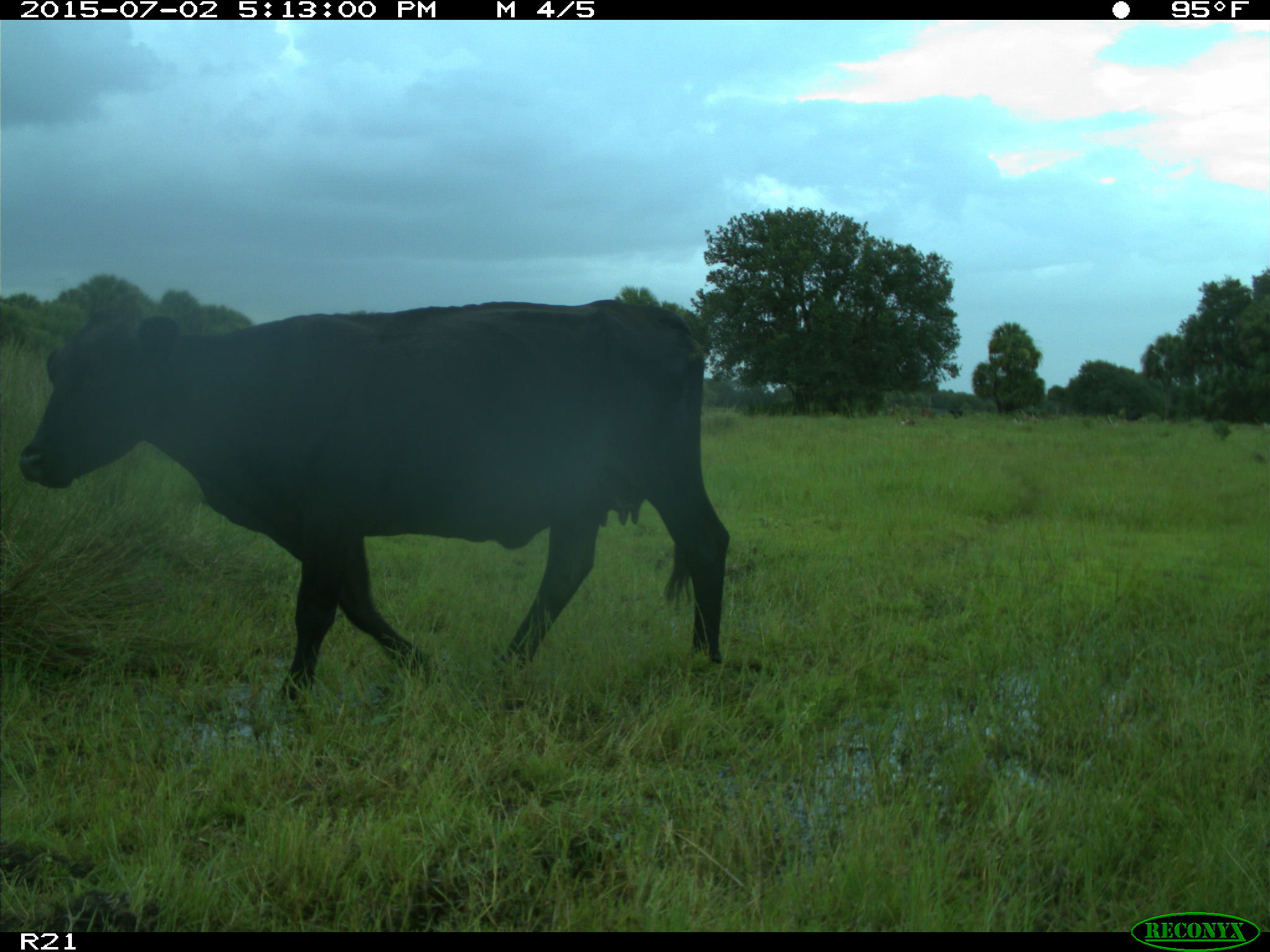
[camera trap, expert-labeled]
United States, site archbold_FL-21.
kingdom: Animalia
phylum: Chordata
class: Mammalia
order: Artiodactyla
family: Bovidae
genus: Bos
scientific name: Bos taurus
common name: domestic cow